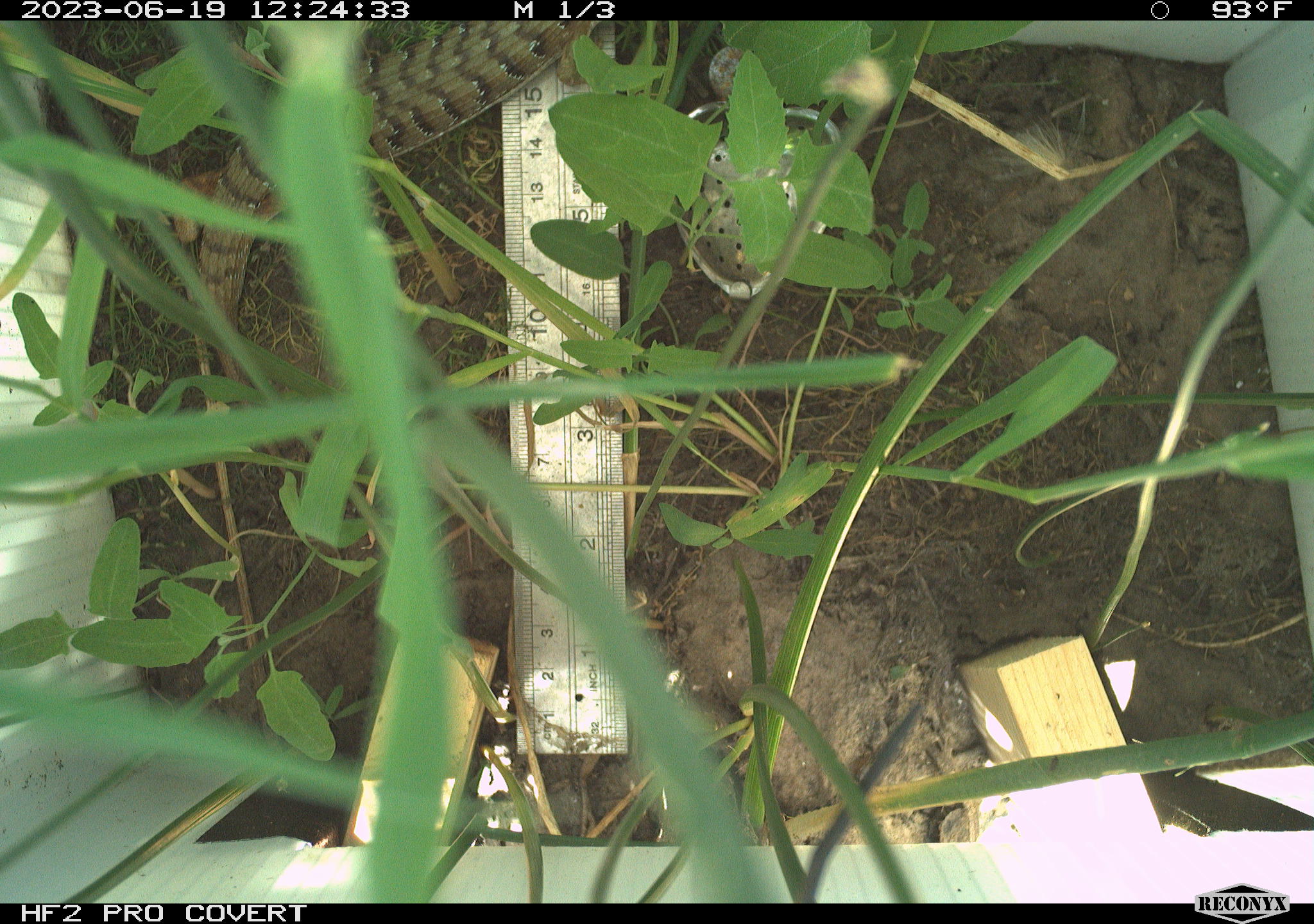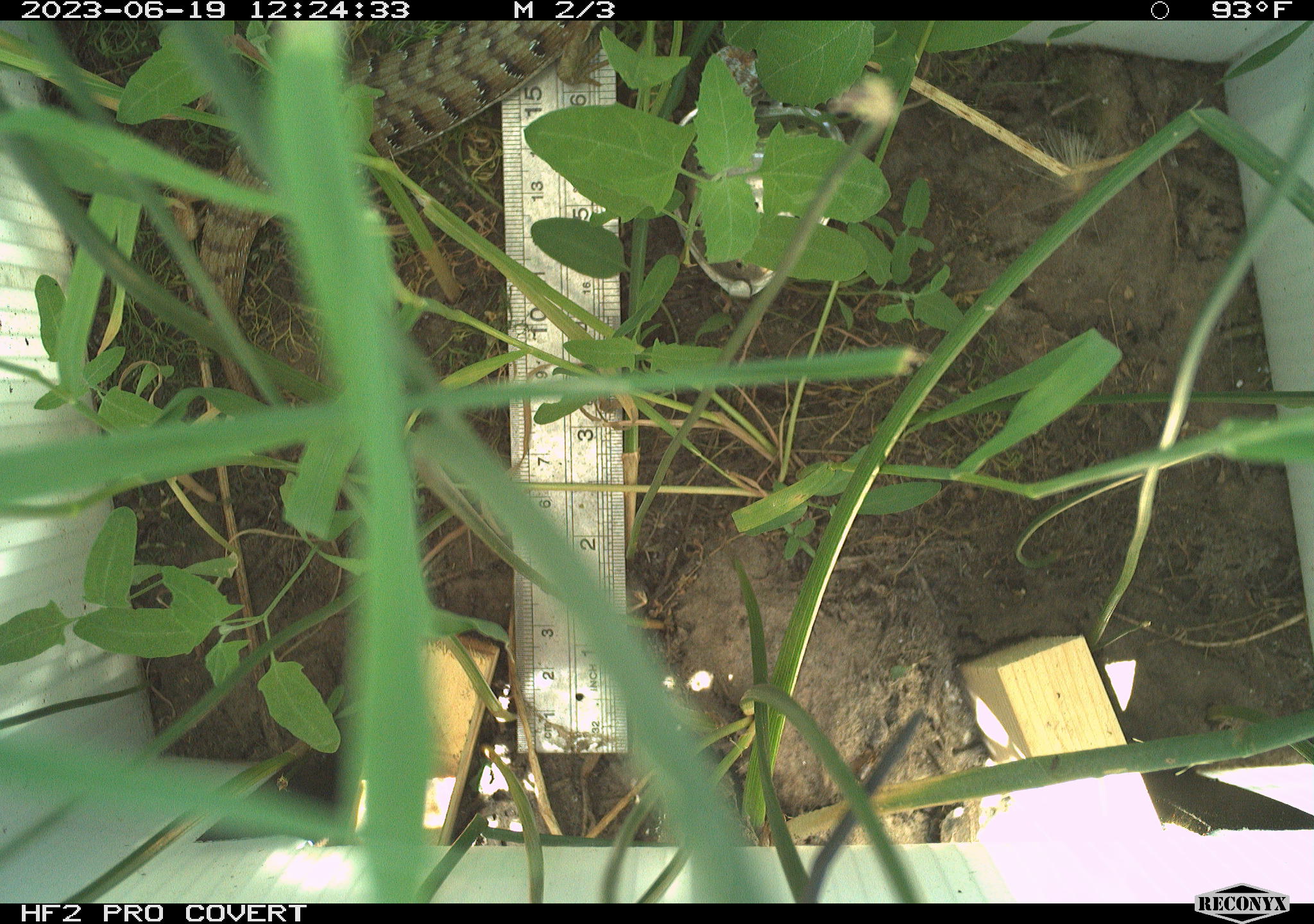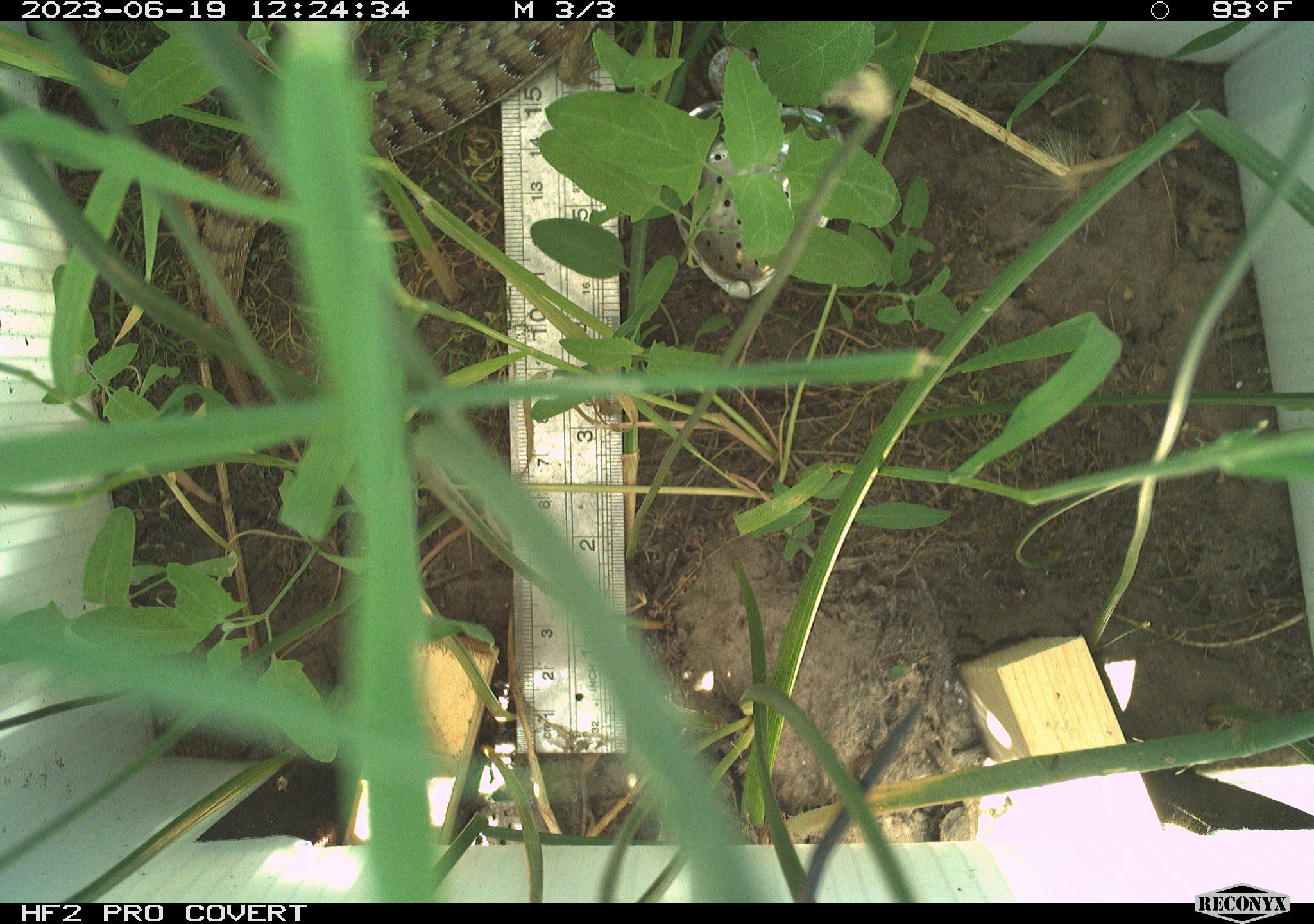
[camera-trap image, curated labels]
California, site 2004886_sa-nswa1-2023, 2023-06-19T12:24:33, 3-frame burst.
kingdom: Animalia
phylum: Chordata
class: Reptilia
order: Squamata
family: Anguidae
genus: Elgaria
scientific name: Elgaria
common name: alligator lizards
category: elgaria species